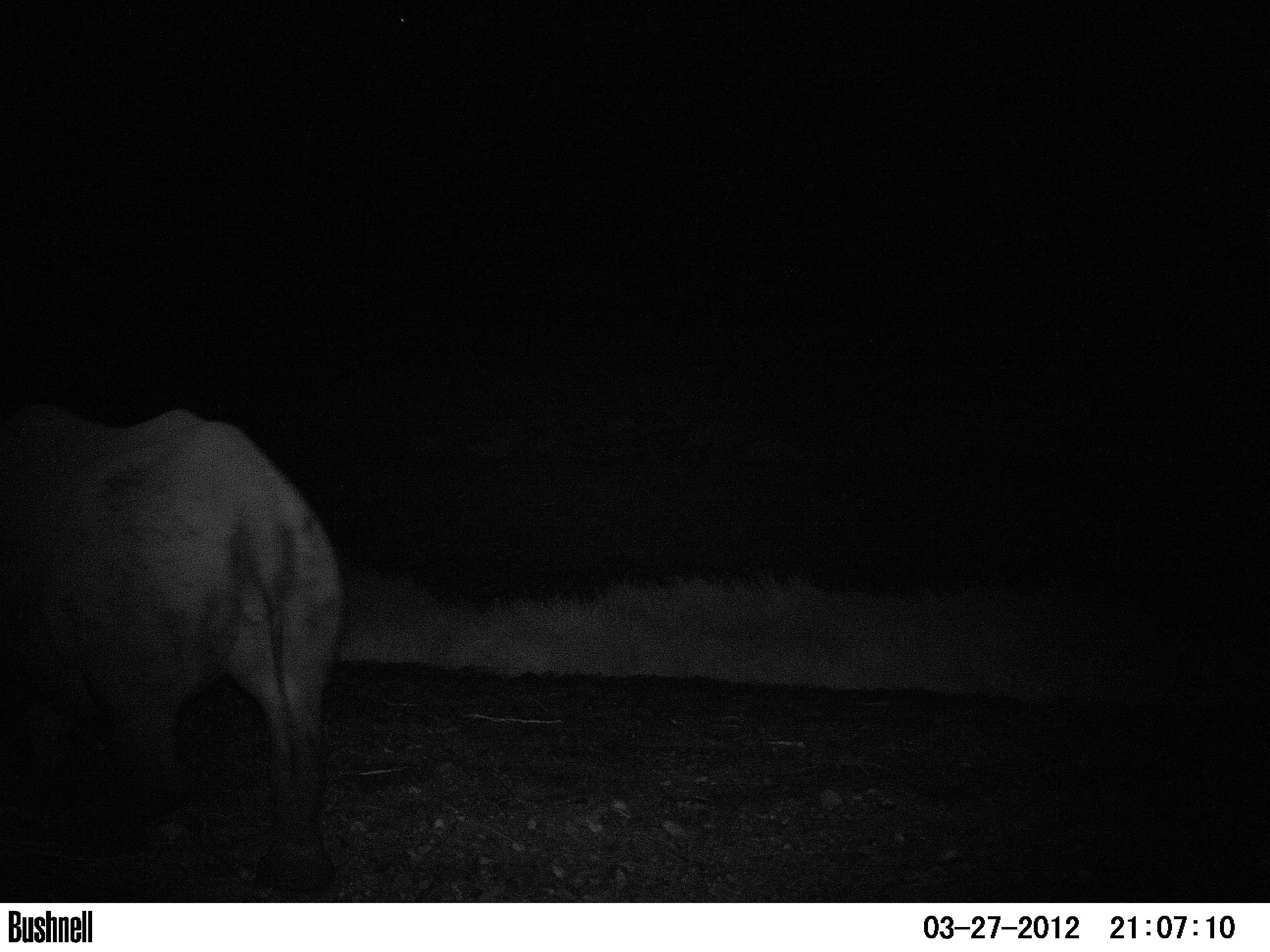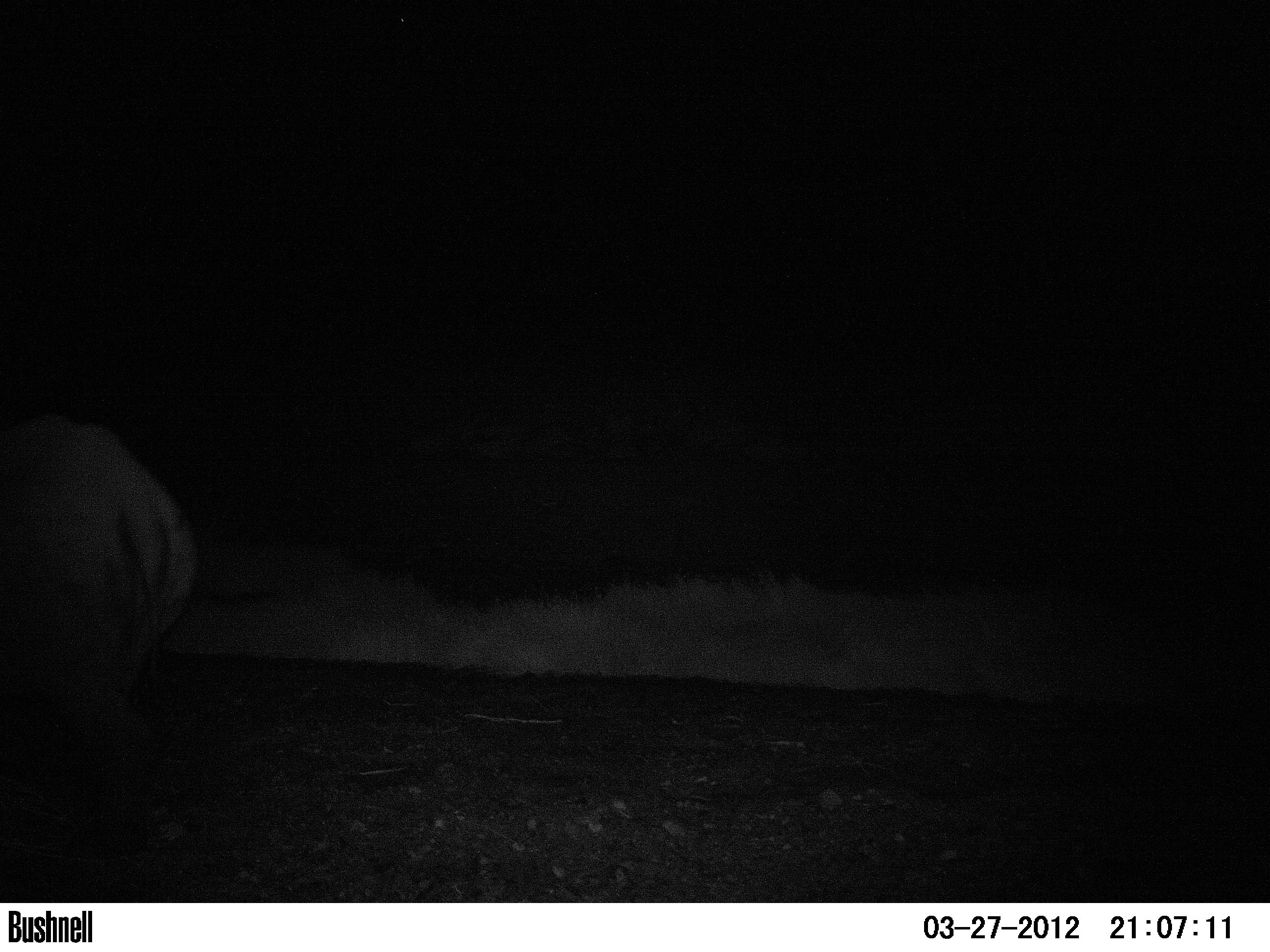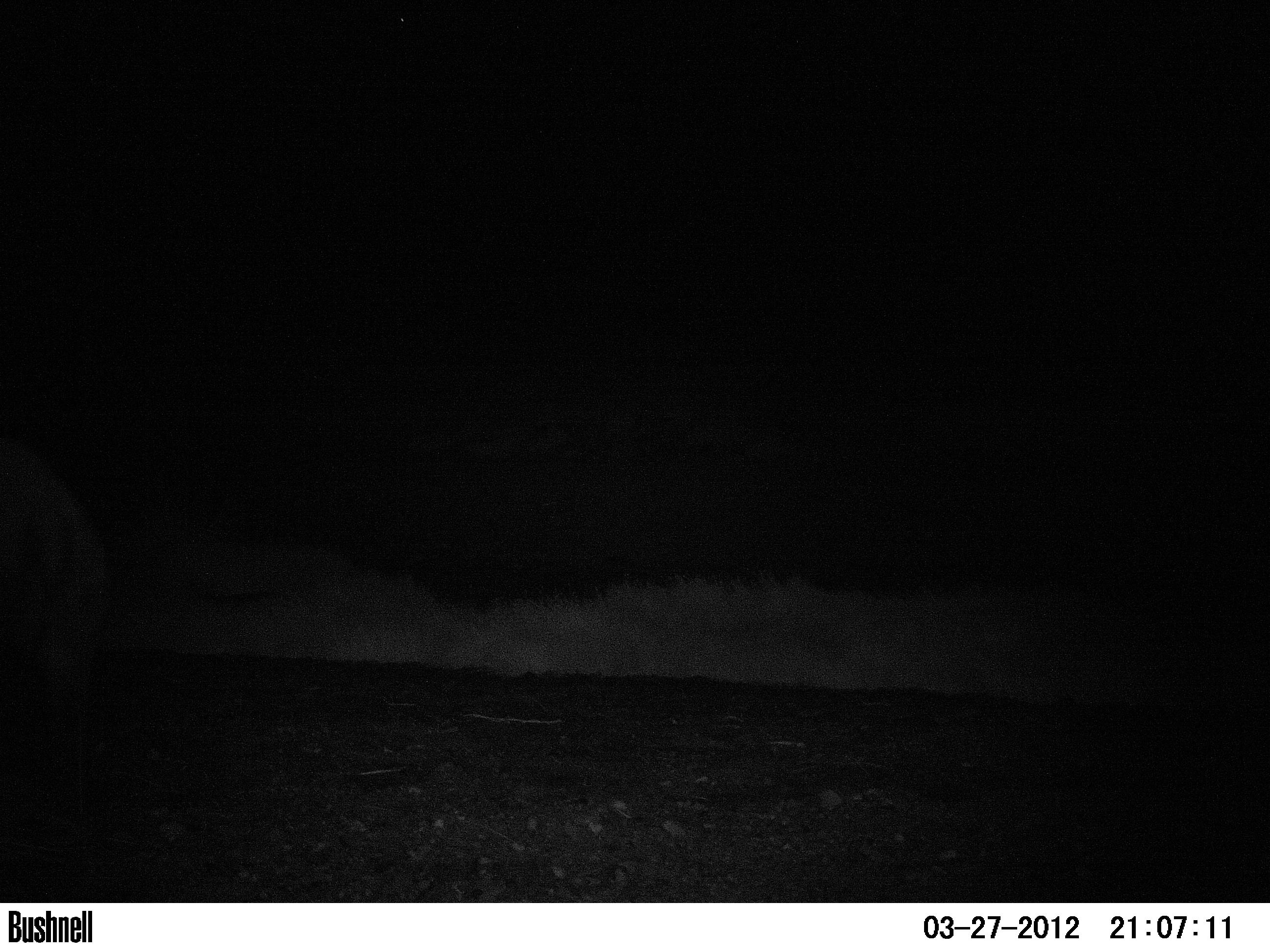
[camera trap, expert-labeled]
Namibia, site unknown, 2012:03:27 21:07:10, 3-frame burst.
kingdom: Animalia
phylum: Chordata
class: Mammalia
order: Perissodactyla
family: Rhinocerotidae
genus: Diceros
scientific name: Diceros bicornis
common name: black rhinoceros